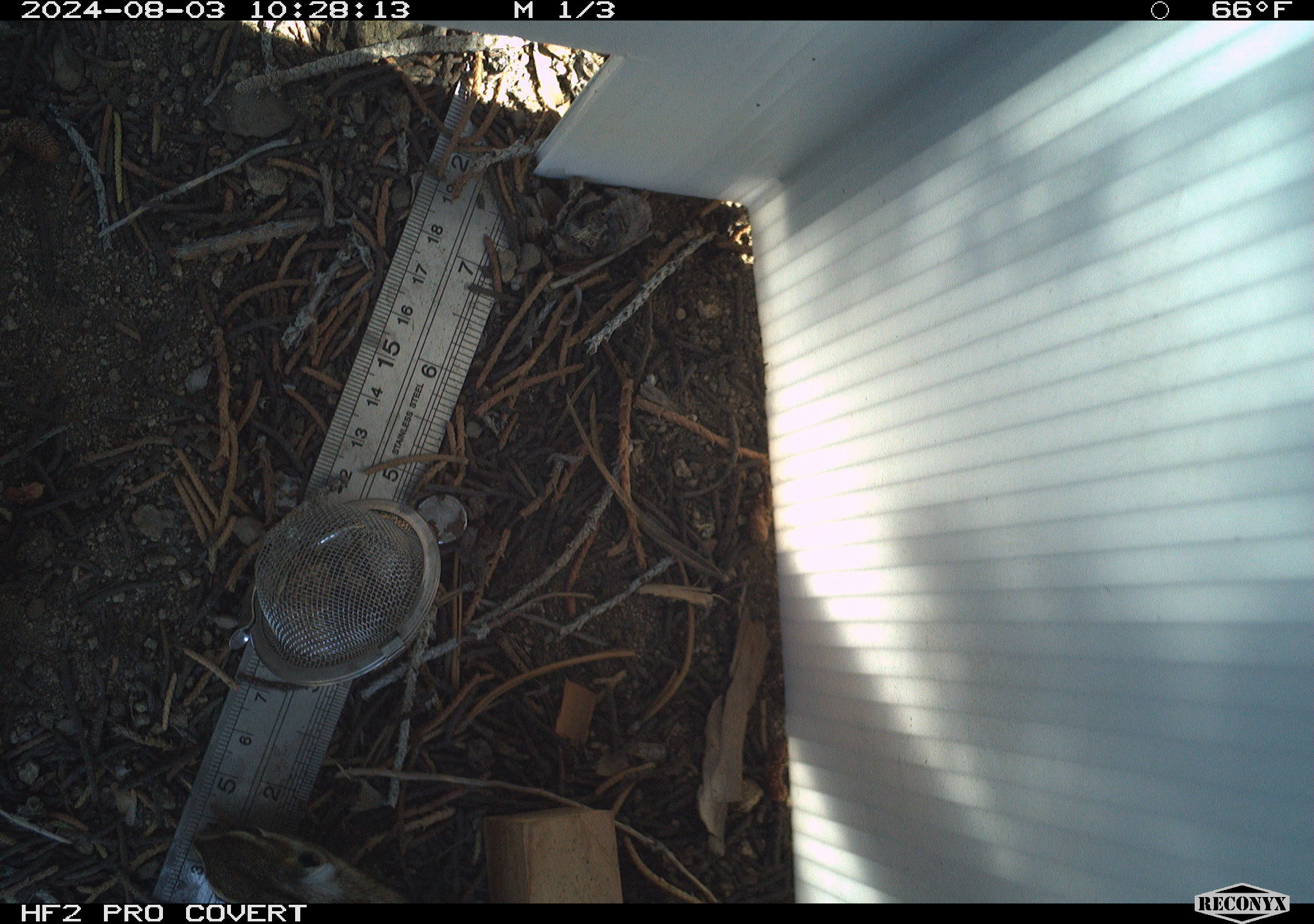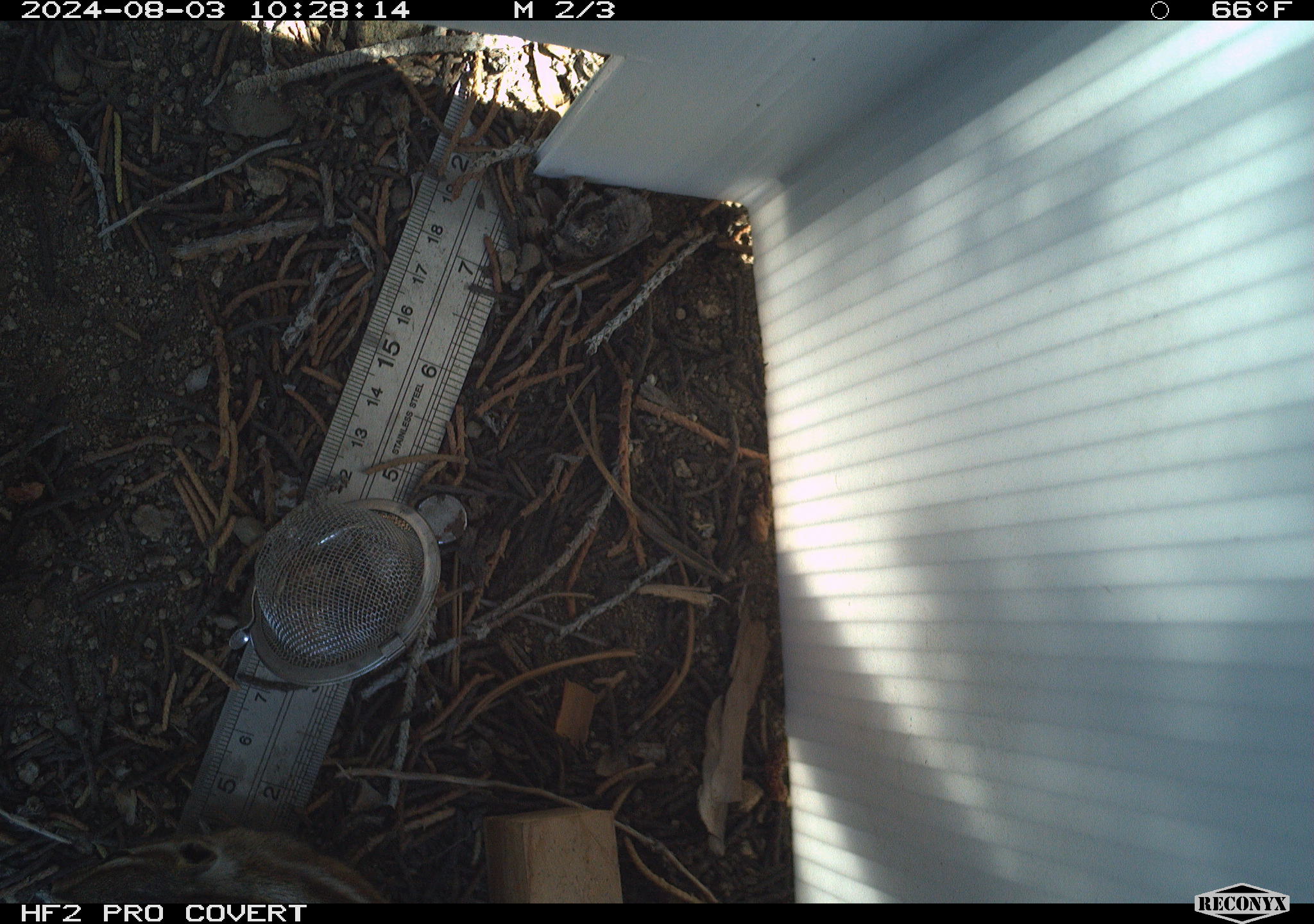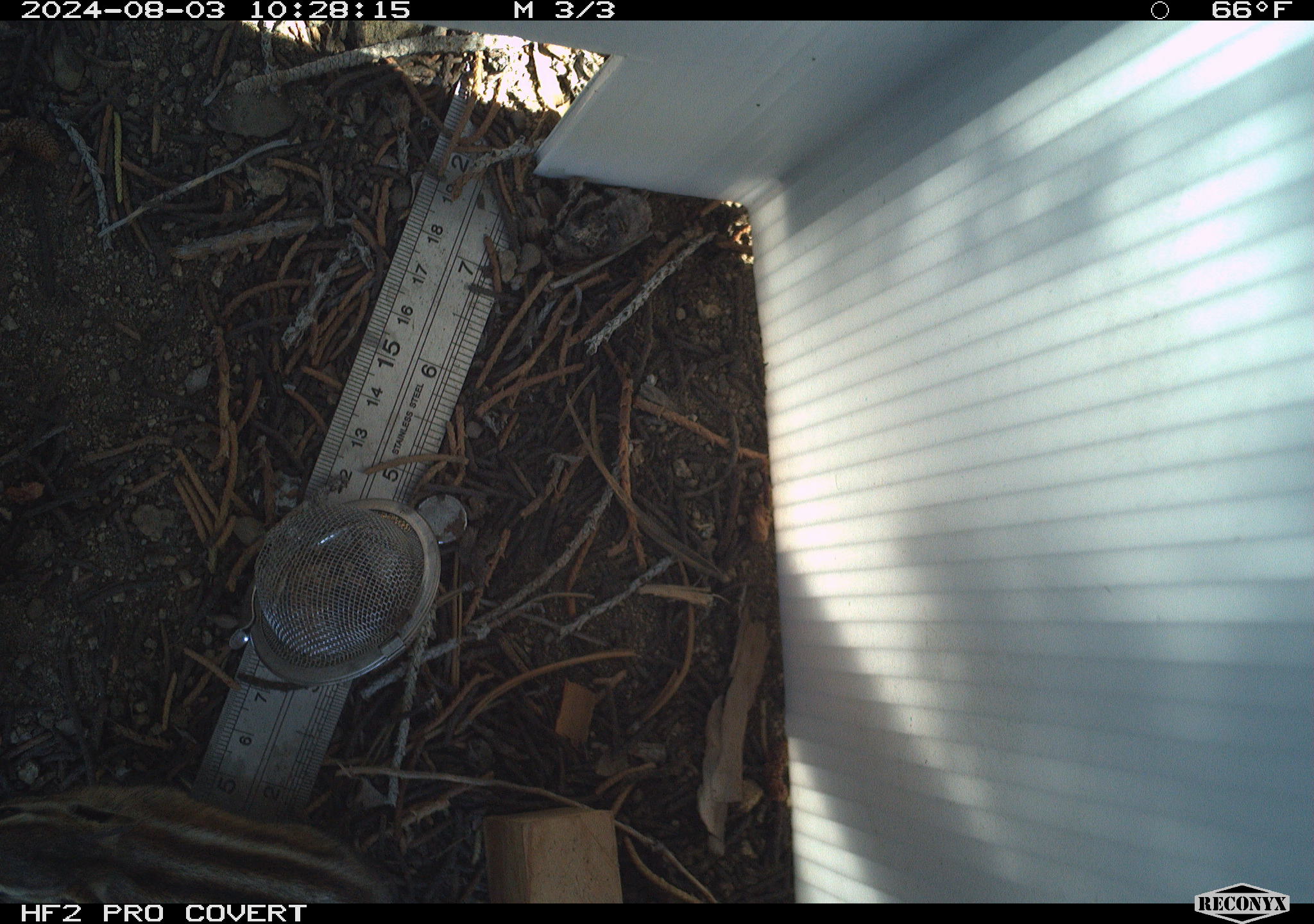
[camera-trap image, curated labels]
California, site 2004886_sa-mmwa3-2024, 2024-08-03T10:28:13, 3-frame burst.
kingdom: Animalia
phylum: Chordata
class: Mammalia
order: Rodentia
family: Sciuridae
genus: Neotamias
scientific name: Neotamias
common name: western chipmunks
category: neotamias species